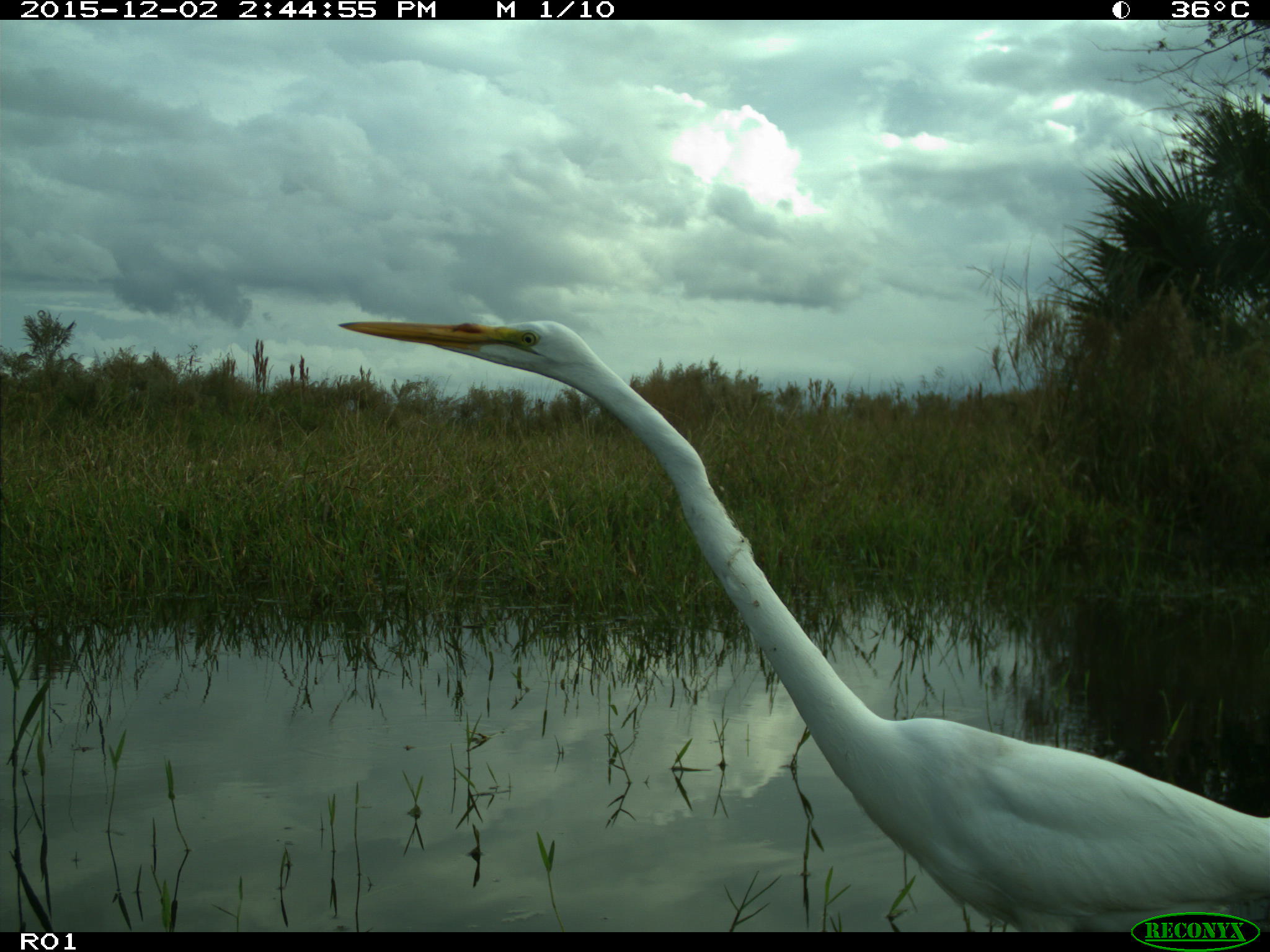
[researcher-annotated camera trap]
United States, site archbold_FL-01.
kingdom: Animalia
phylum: Chordata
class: Aves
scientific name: Aves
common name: birds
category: unidentified bird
Unidentified bird (birds) (Aves).